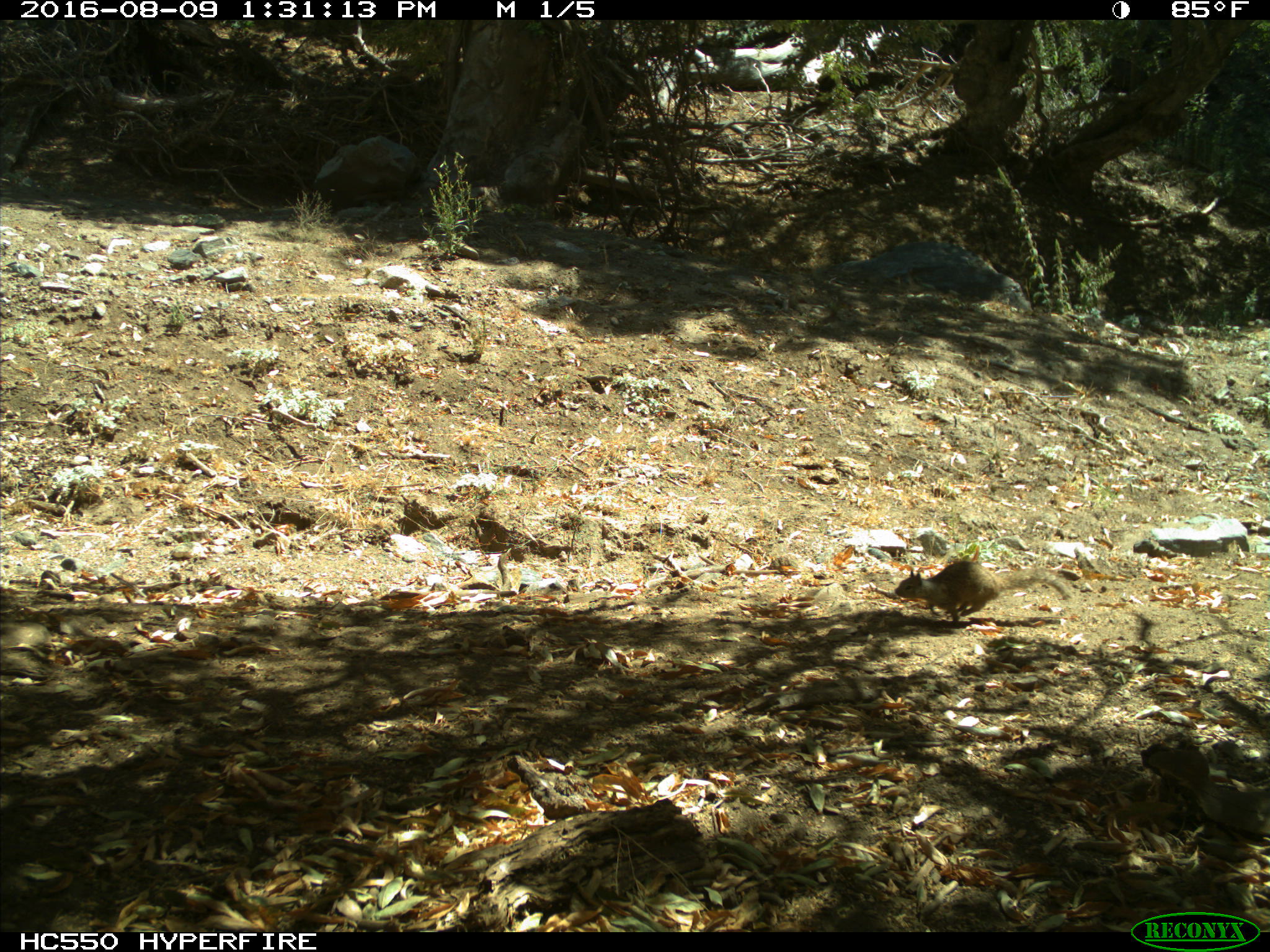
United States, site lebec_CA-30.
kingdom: Animalia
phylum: Chordata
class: Mammalia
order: Rodentia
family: Sciuridae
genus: Otospermophilus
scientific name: Otospermophilus beecheyi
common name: california ground squirrel